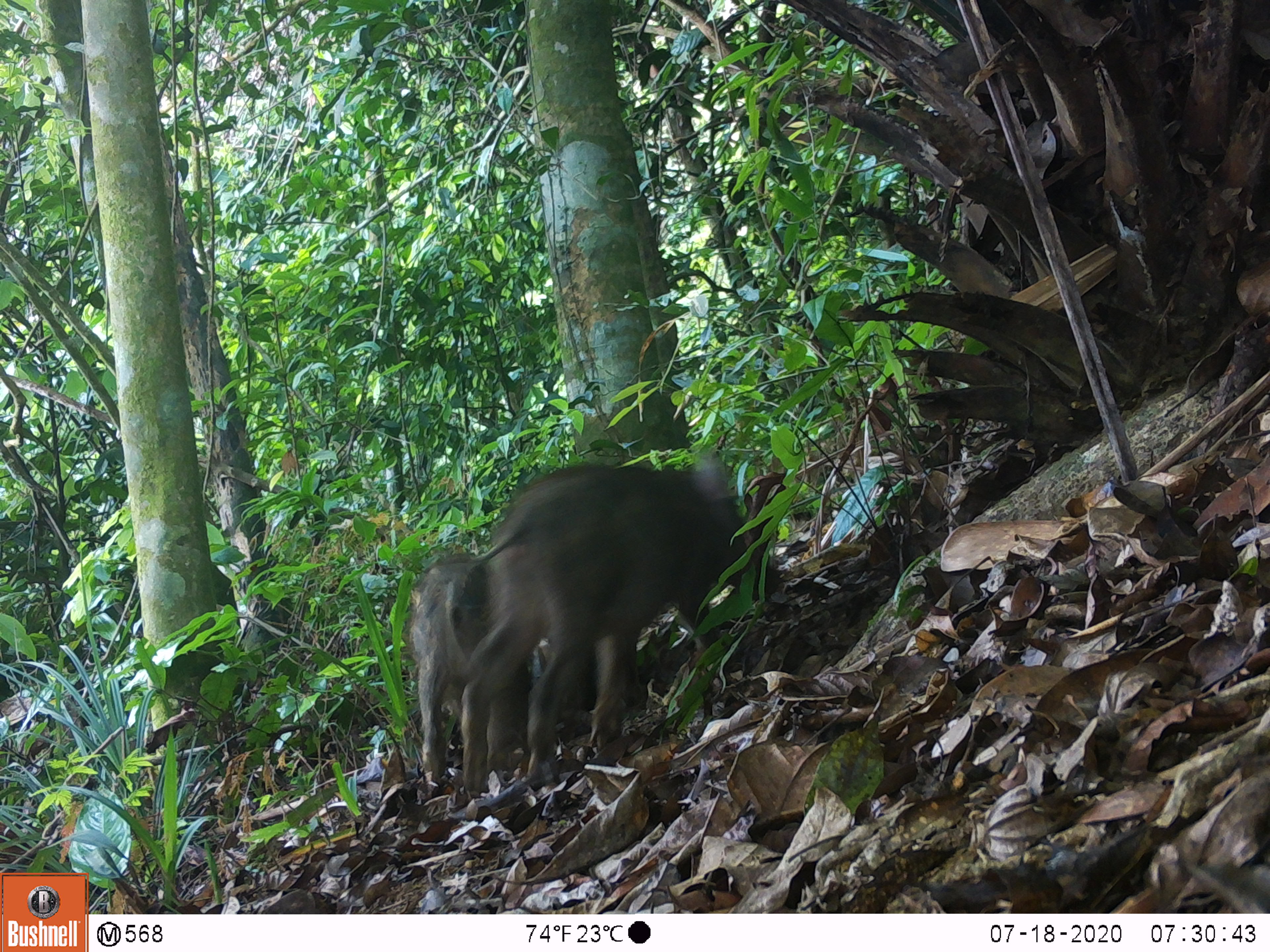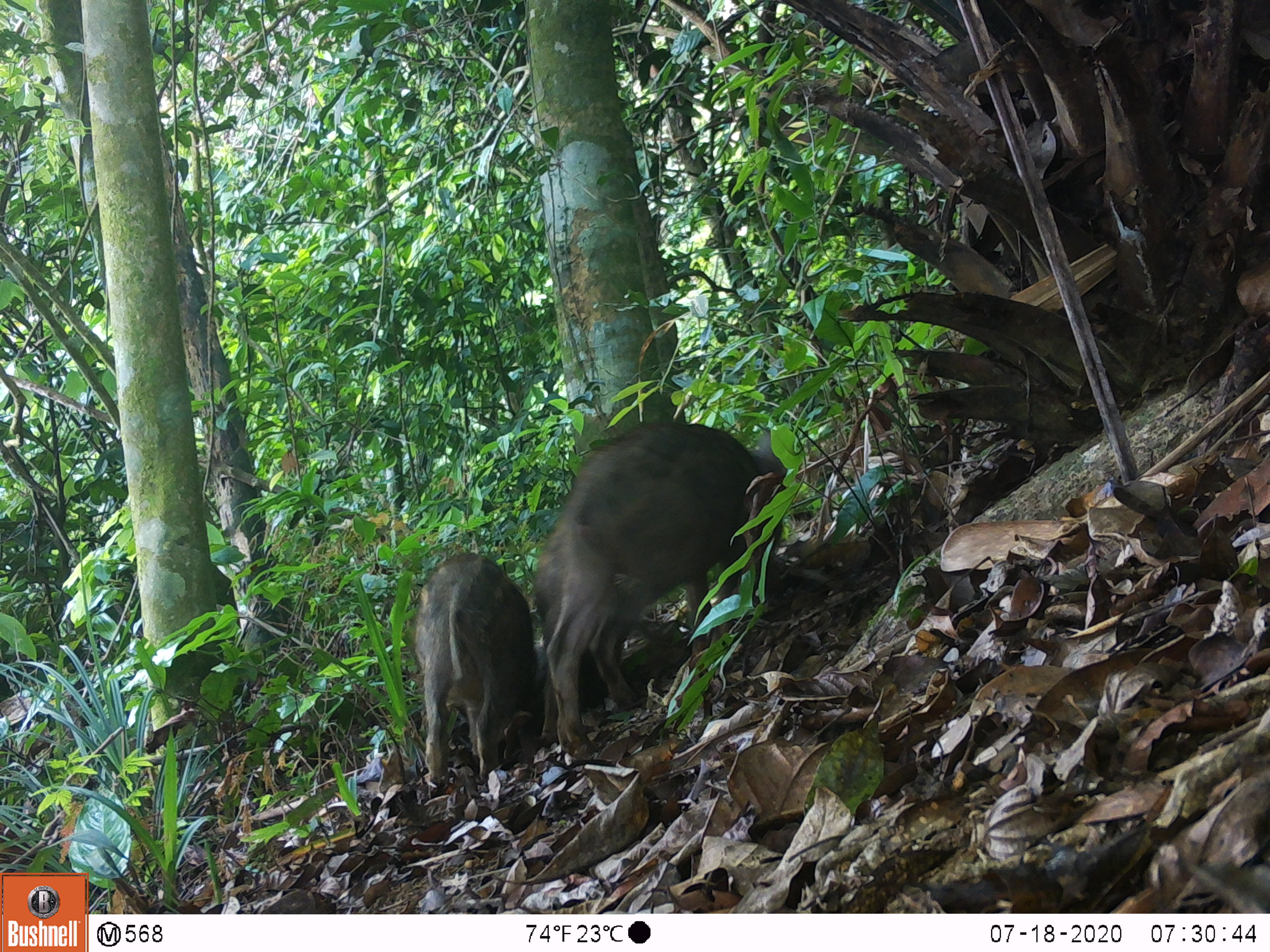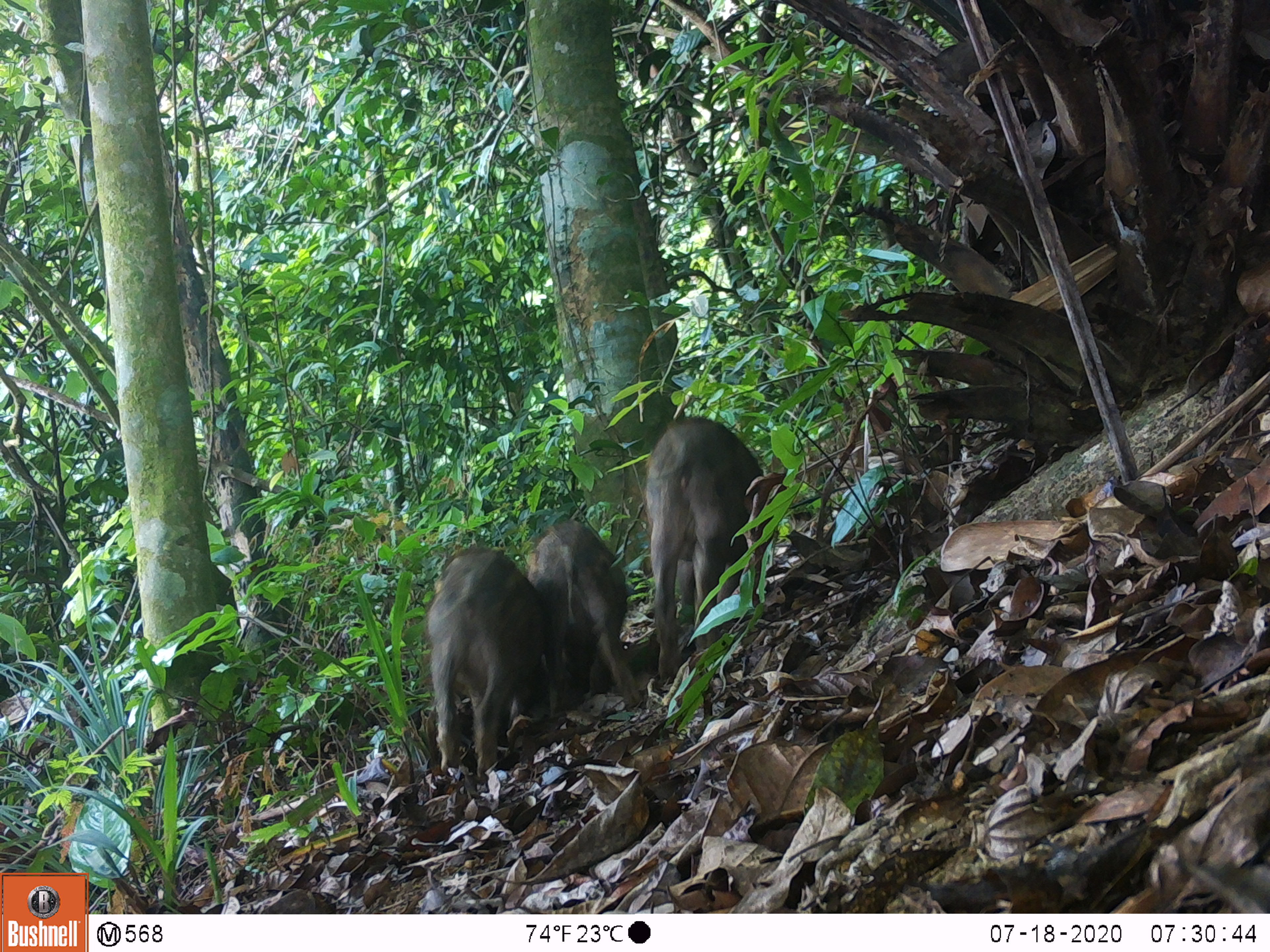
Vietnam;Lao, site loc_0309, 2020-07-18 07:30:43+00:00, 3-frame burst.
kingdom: Animalia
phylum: Chordata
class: Mammalia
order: Artiodactyla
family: Suidae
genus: Sus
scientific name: Sus scrofa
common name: eurasian wild pig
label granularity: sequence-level